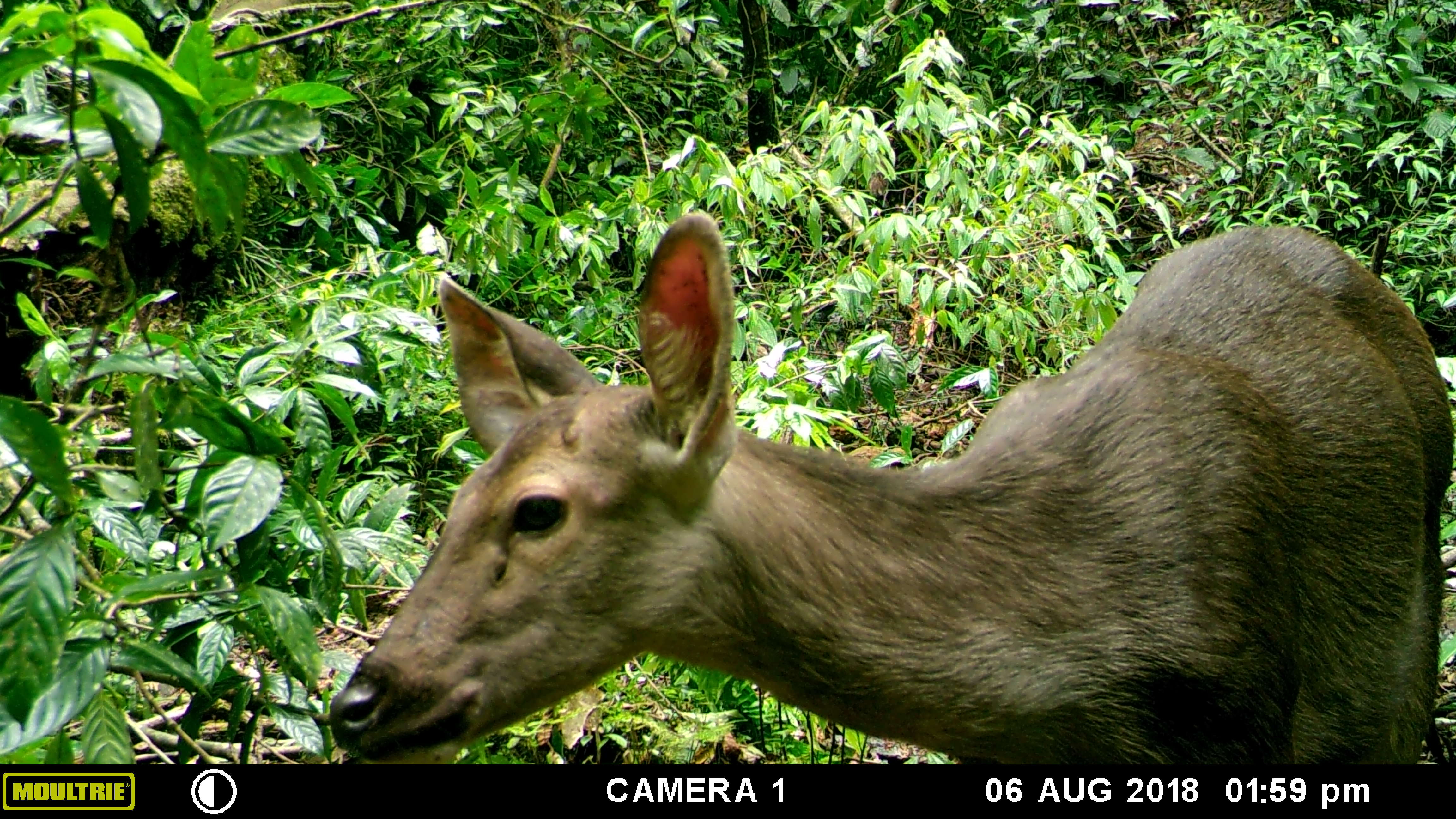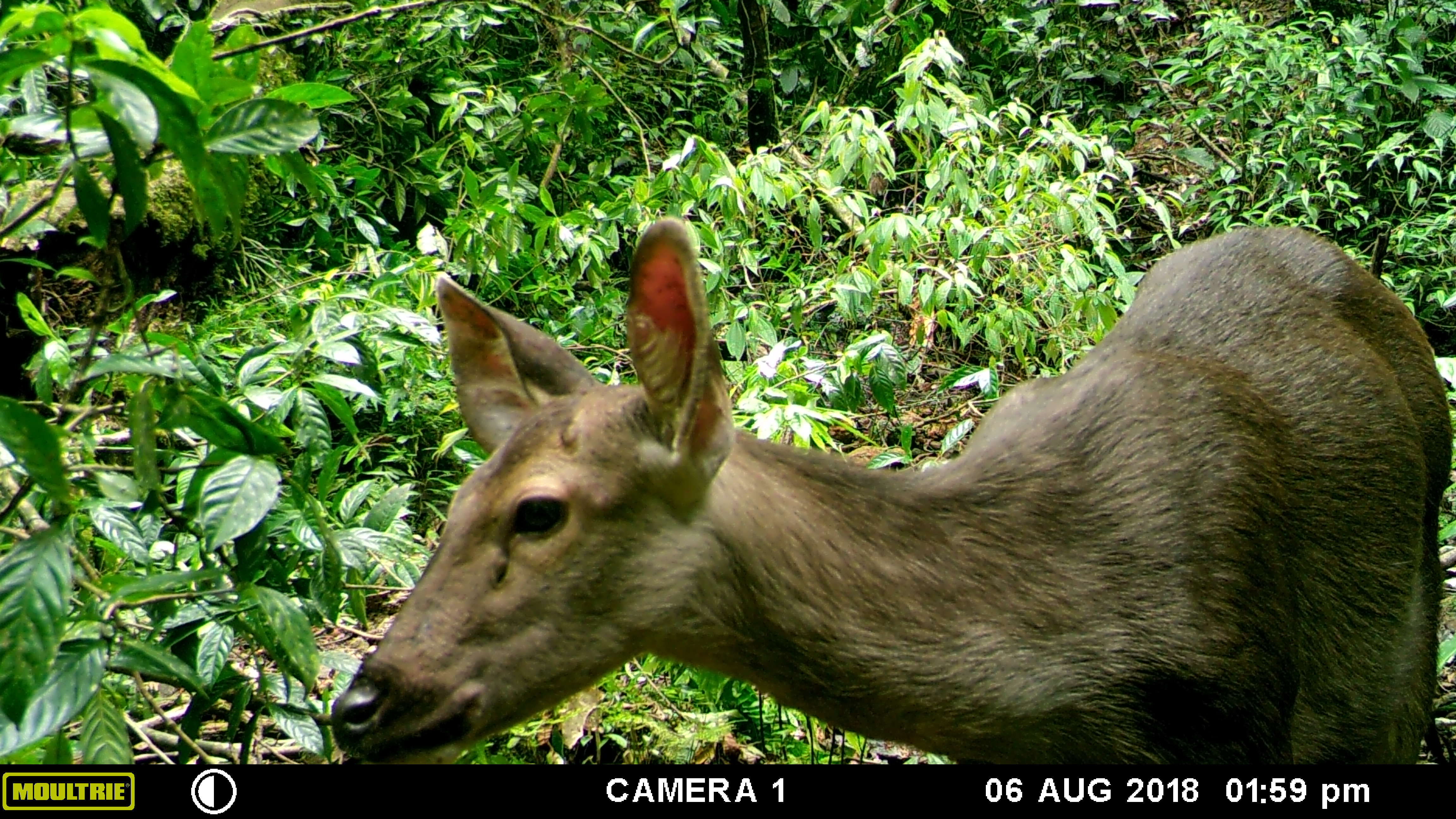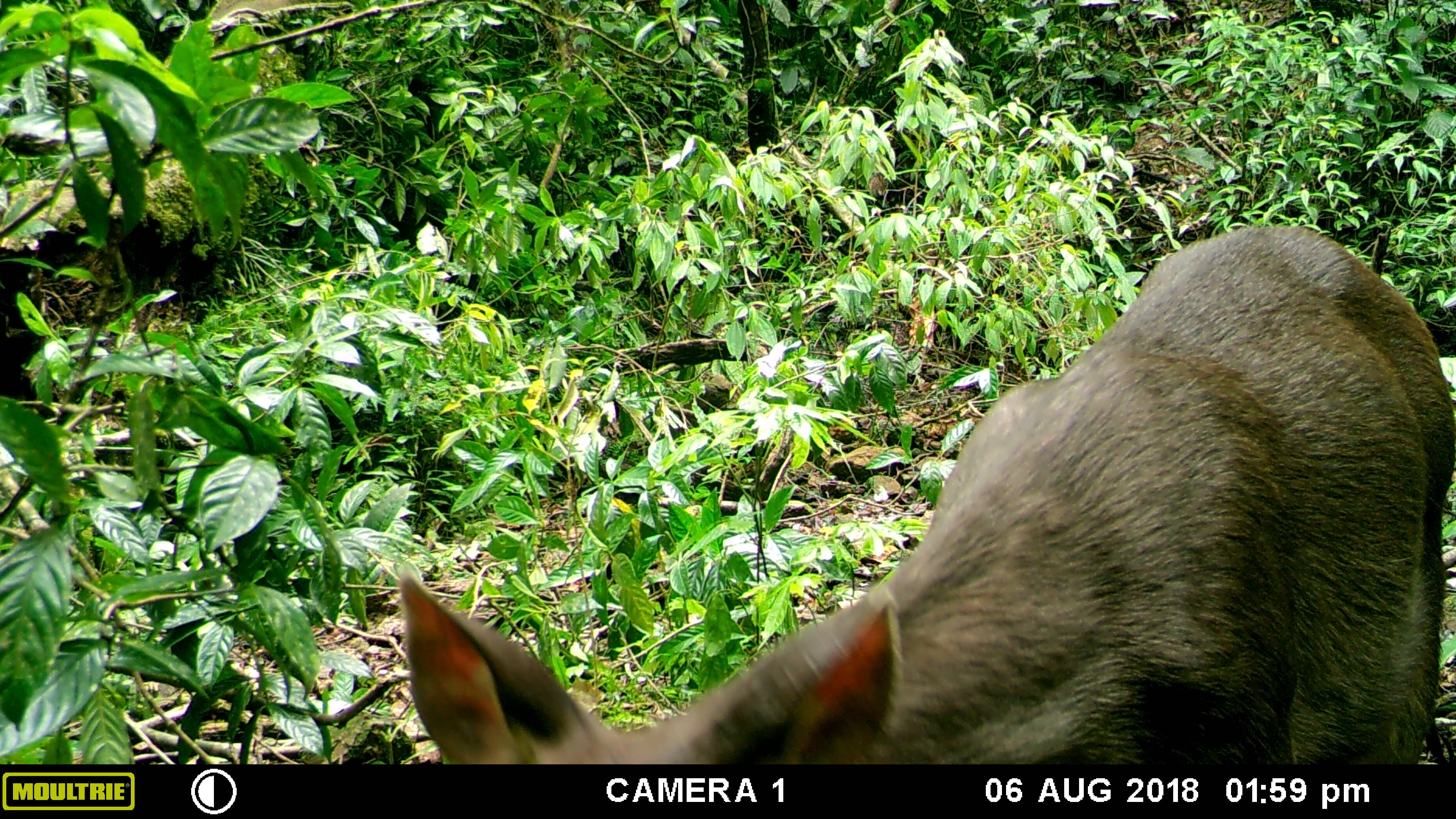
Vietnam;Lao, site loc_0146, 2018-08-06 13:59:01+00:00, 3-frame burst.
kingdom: Animalia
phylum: Chordata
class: Mammalia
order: Artiodactyla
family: Cervidae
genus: Rusa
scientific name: Rusa unicolor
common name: sambar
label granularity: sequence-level